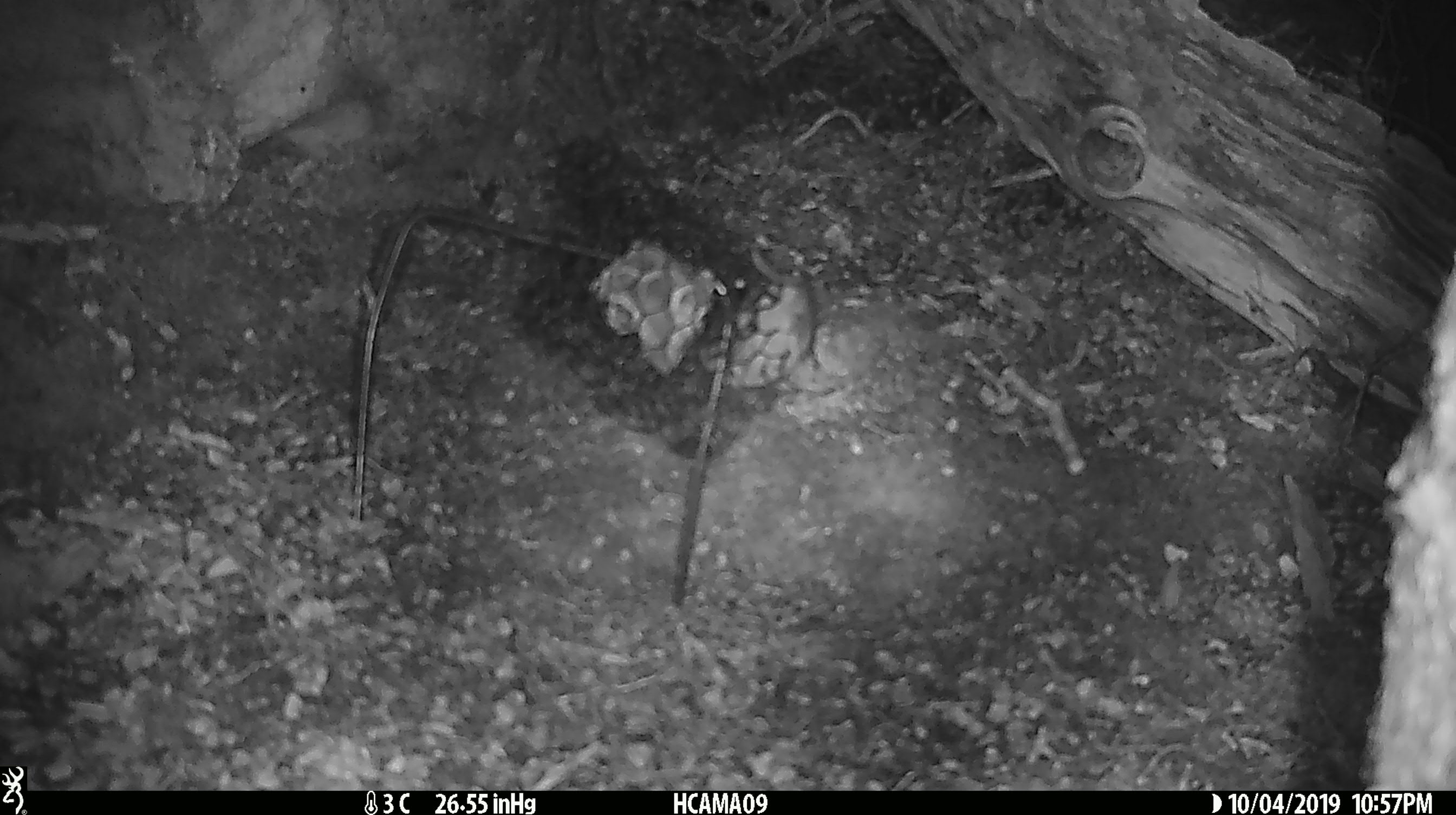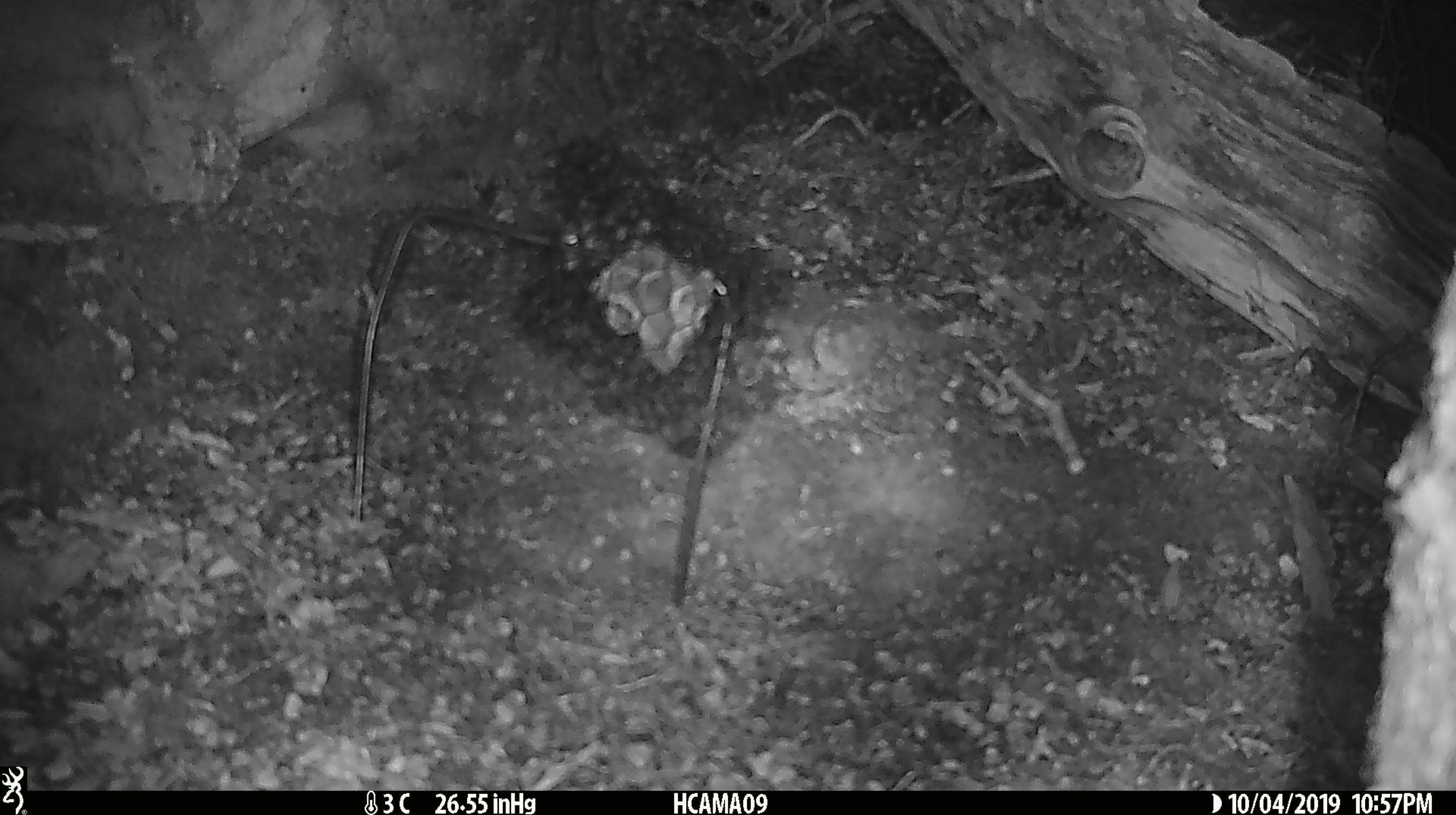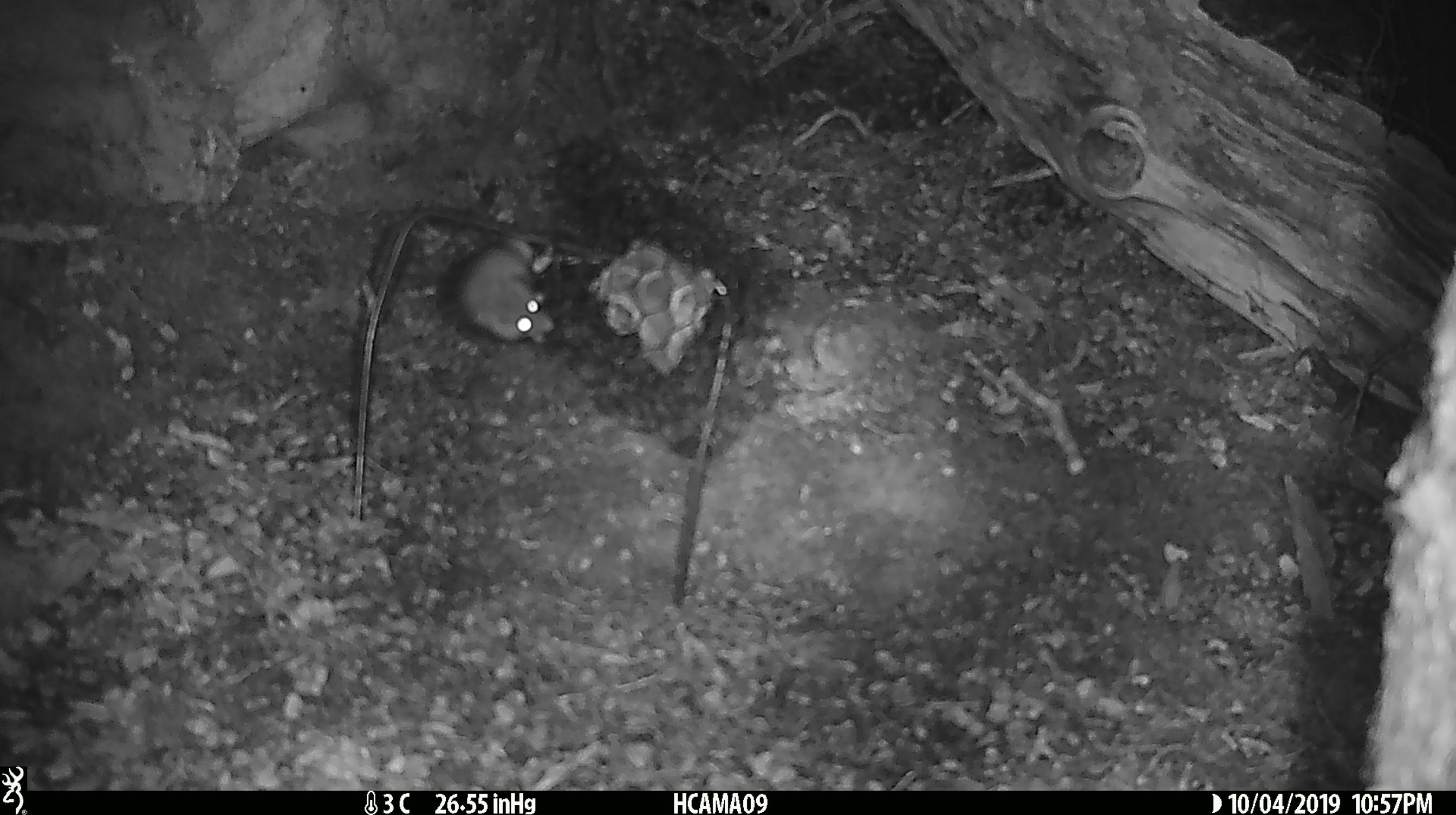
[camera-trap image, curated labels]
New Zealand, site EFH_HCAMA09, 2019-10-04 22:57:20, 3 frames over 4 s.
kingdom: Animalia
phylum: Chordata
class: Mammalia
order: Rodentia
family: Muridae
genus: Mus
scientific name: Mus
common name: mouse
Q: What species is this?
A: Mouse (Mus).